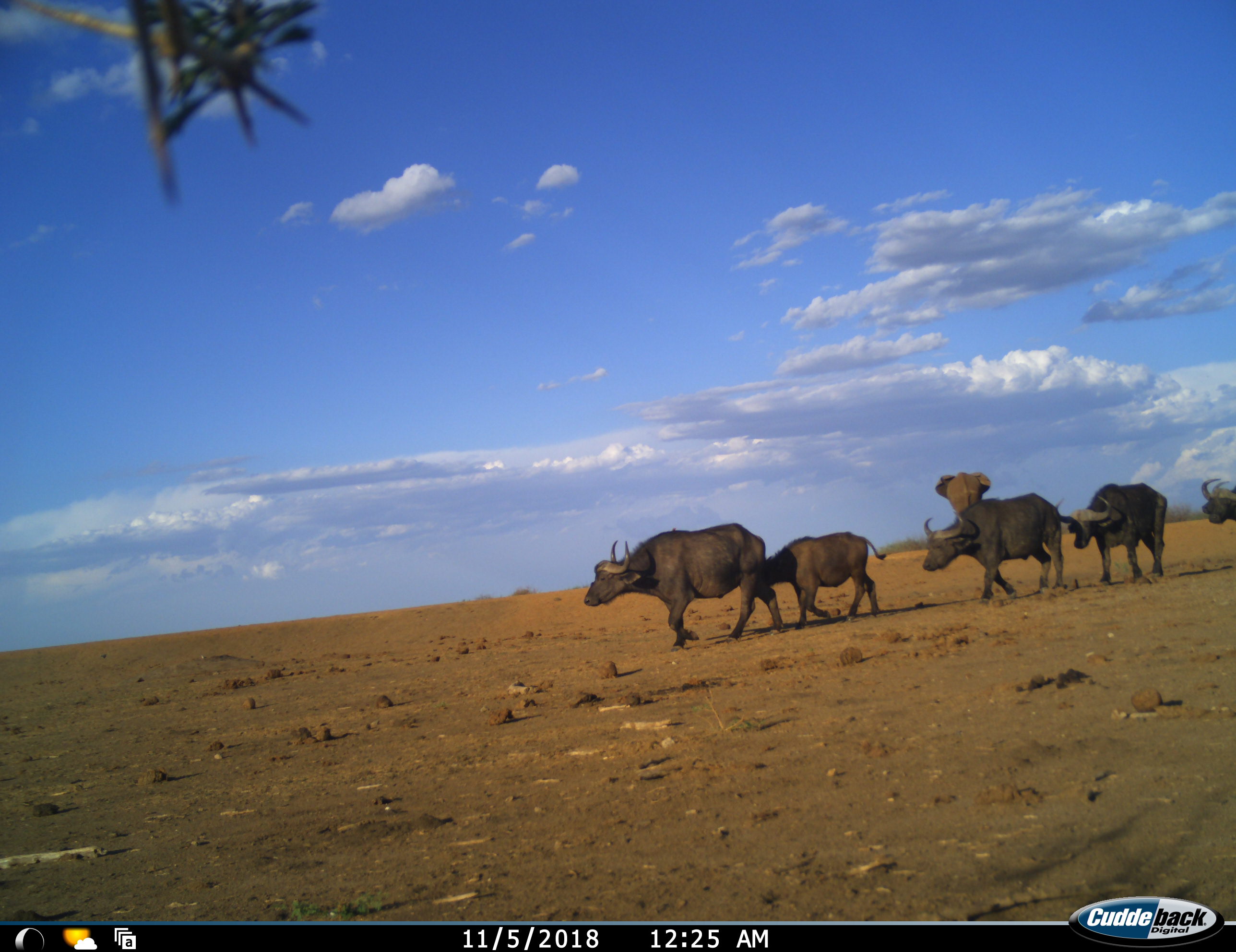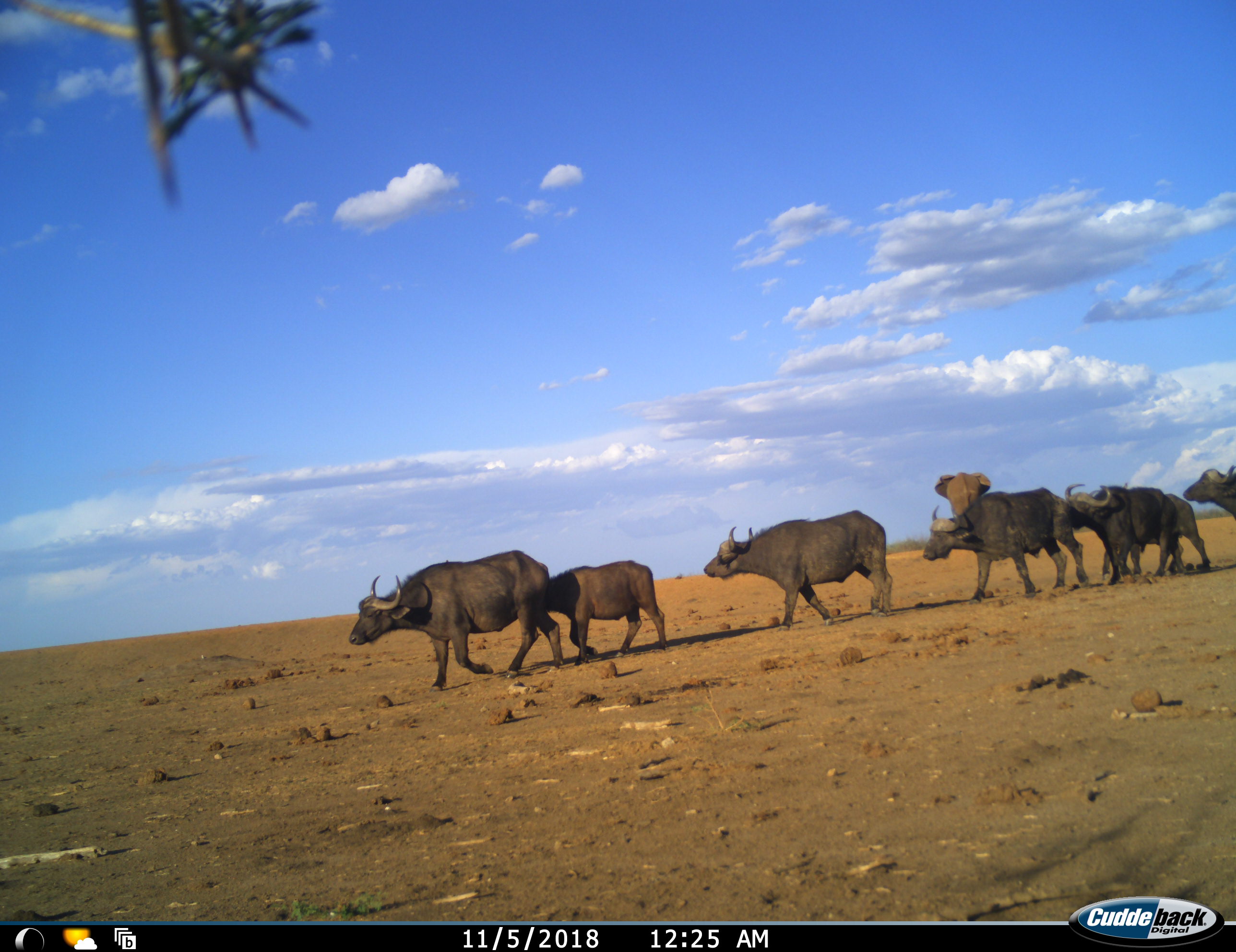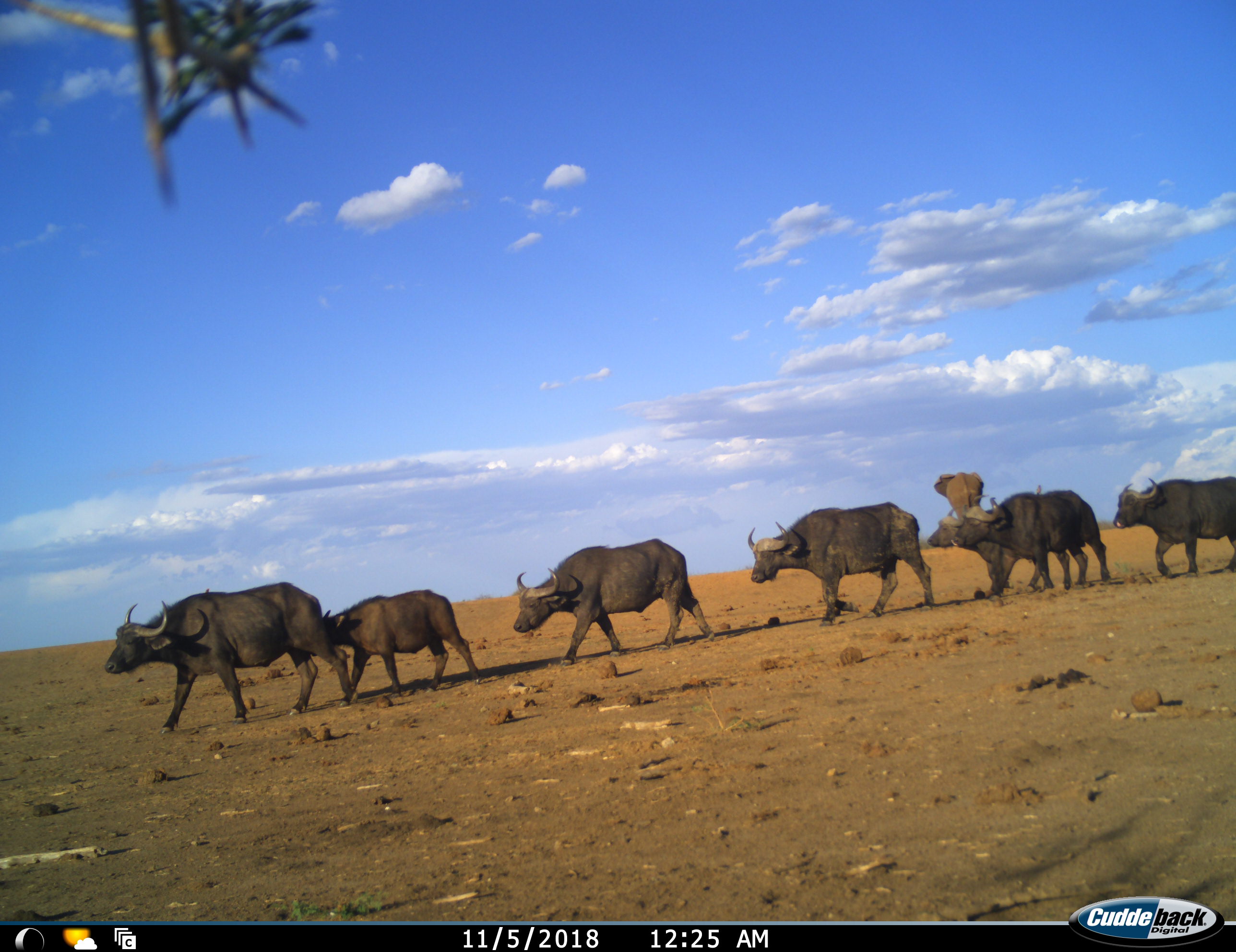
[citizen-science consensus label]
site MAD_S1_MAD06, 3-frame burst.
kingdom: Animalia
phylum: Chordata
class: Mammalia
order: Artiodactyla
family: Bovidae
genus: Syncerus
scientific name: Syncerus caffer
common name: african buffalo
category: buffalo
Buffalo (african buffalo) (Syncerus caffer), count 7. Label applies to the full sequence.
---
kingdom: Animalia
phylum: Chordata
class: Mammalia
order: Proboscidea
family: Elephantidae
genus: Loxodonta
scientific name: Loxodonta africana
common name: african bush elephant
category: elephant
Elephant (african bush elephant) (Loxodonta africana), count 1. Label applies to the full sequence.